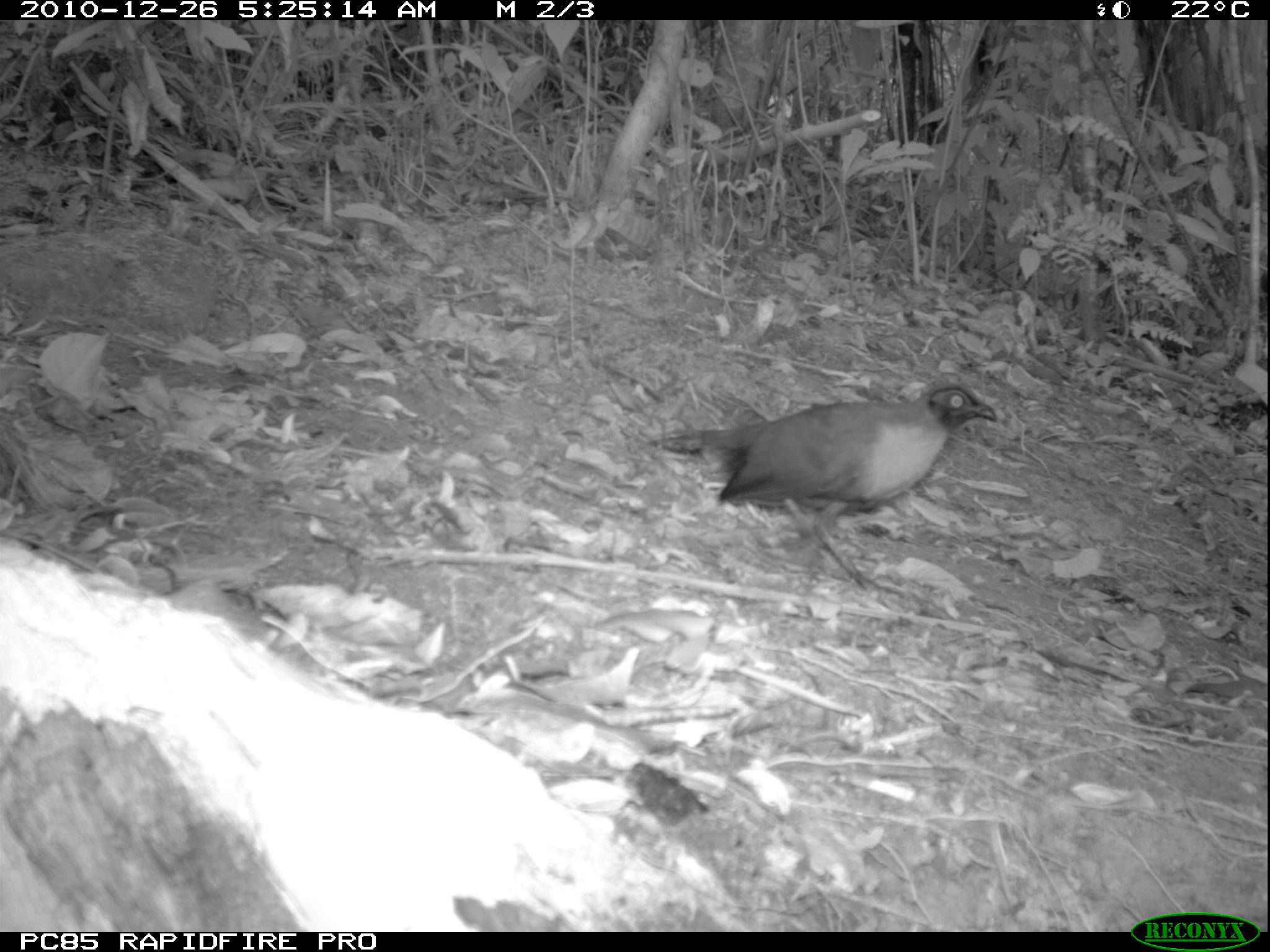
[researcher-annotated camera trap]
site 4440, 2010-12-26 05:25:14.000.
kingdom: Animalia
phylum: Chordata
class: Aves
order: Passeriformes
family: Cisticolidae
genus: Cisticola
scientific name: Cisticola cherina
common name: madagascar cisticola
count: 1